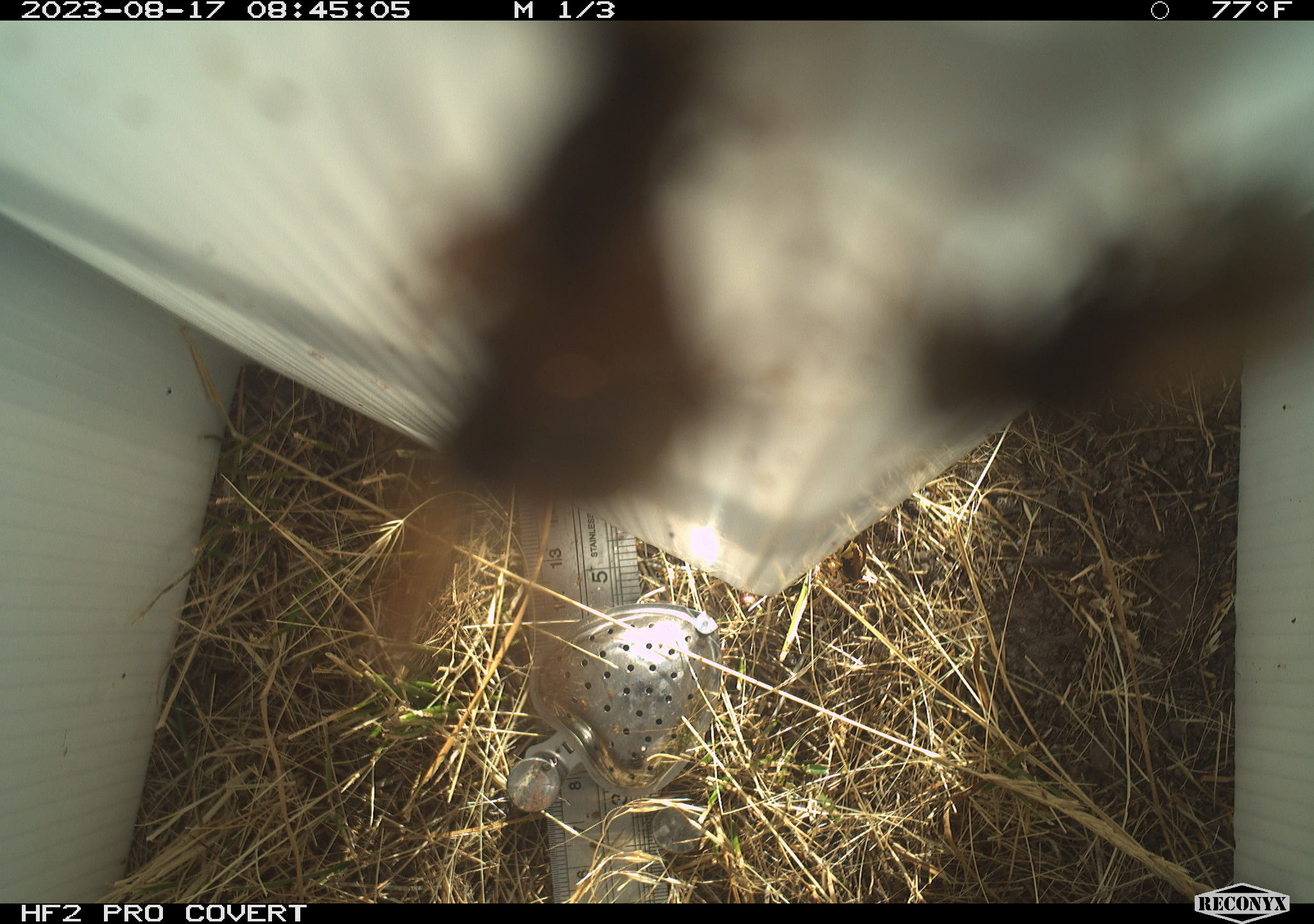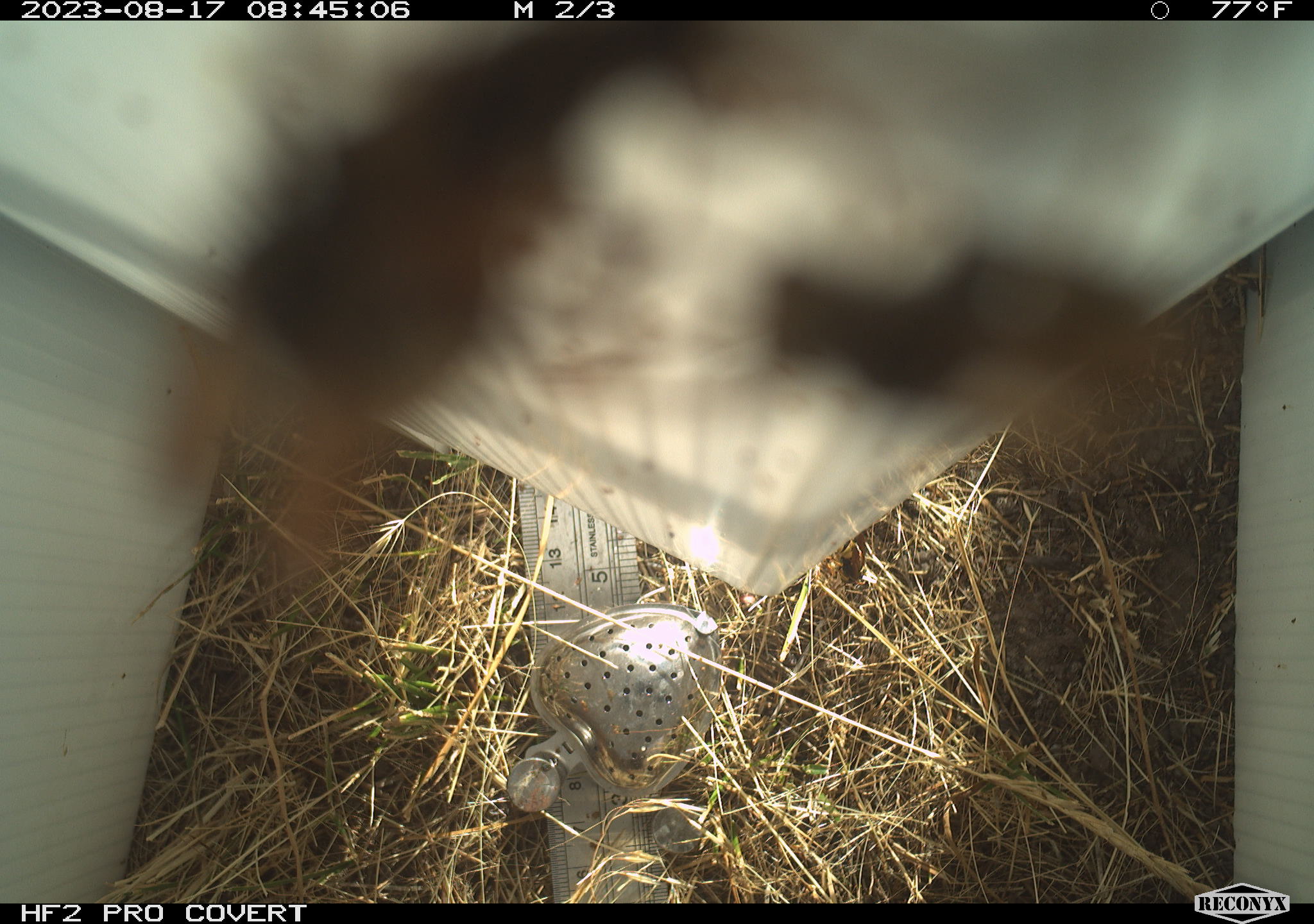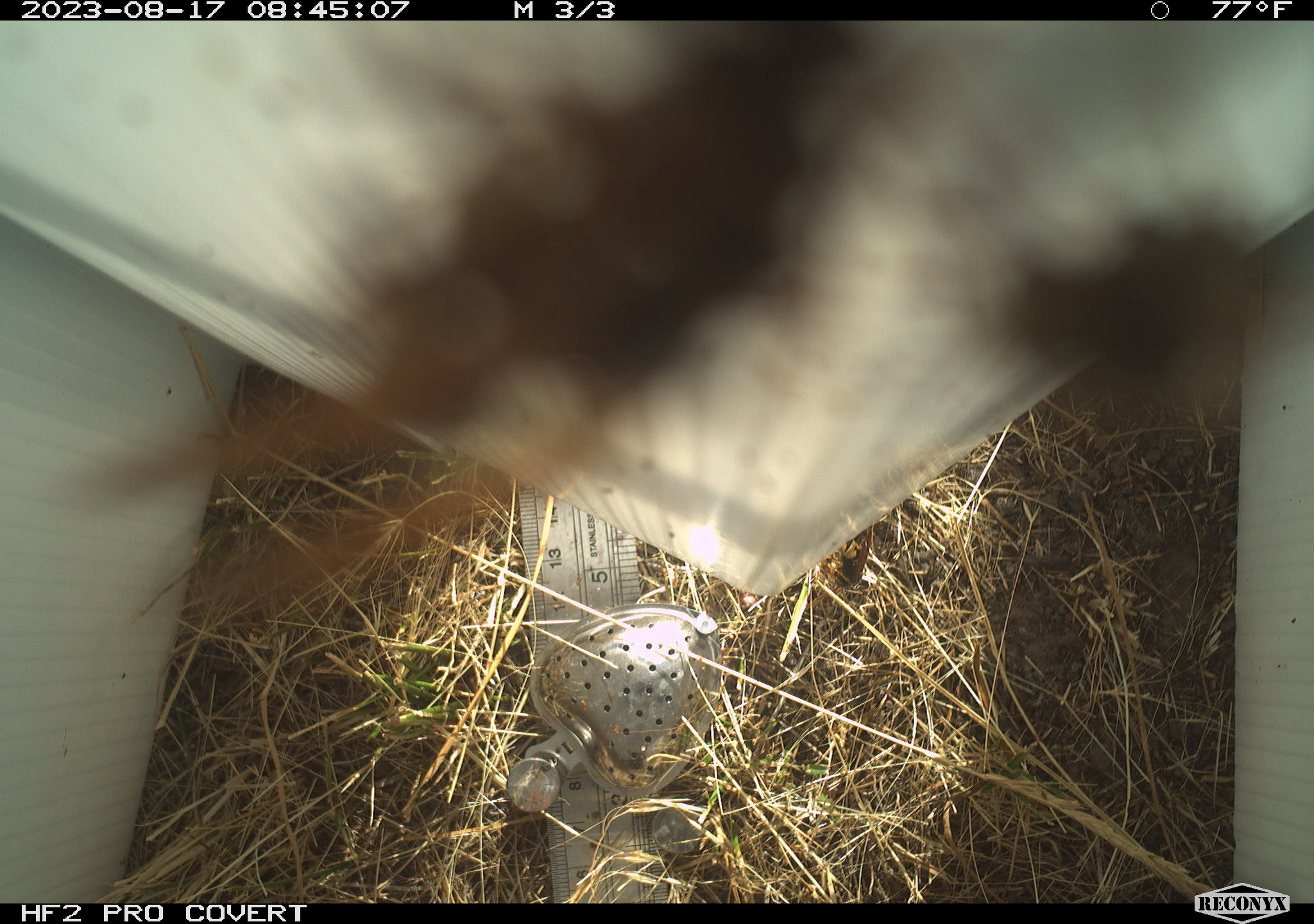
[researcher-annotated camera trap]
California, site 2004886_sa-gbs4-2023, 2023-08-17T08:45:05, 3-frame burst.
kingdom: Animalia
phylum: Arthropoda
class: Insecta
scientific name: Insecta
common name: insect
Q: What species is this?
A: Insect (Insecta).